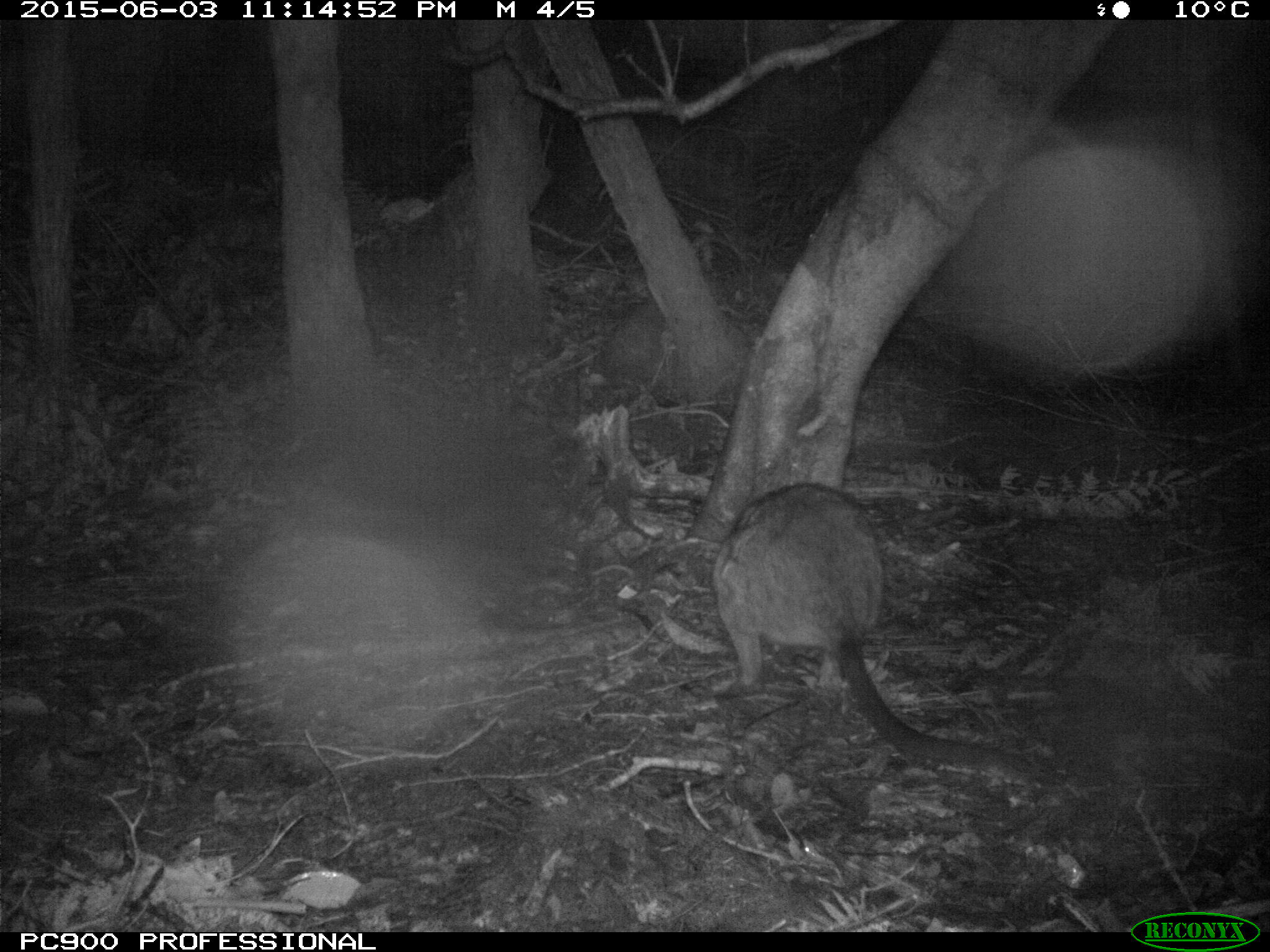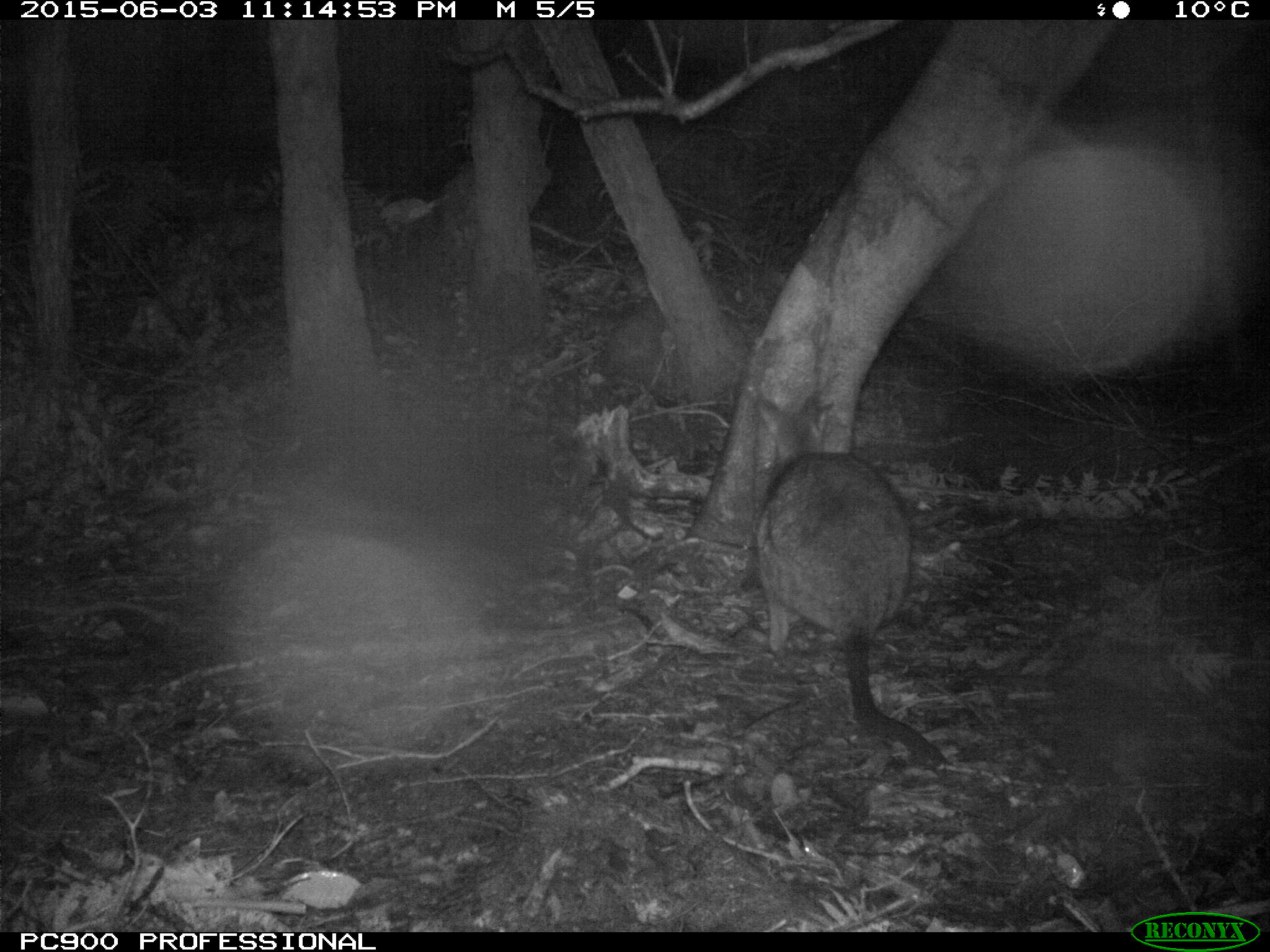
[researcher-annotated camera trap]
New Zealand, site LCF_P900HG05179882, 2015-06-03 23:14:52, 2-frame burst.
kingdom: Animalia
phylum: Chordata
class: Mammalia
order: Diprotodontia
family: Macropodidae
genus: Notamacropus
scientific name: Notamacropus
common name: wallaby